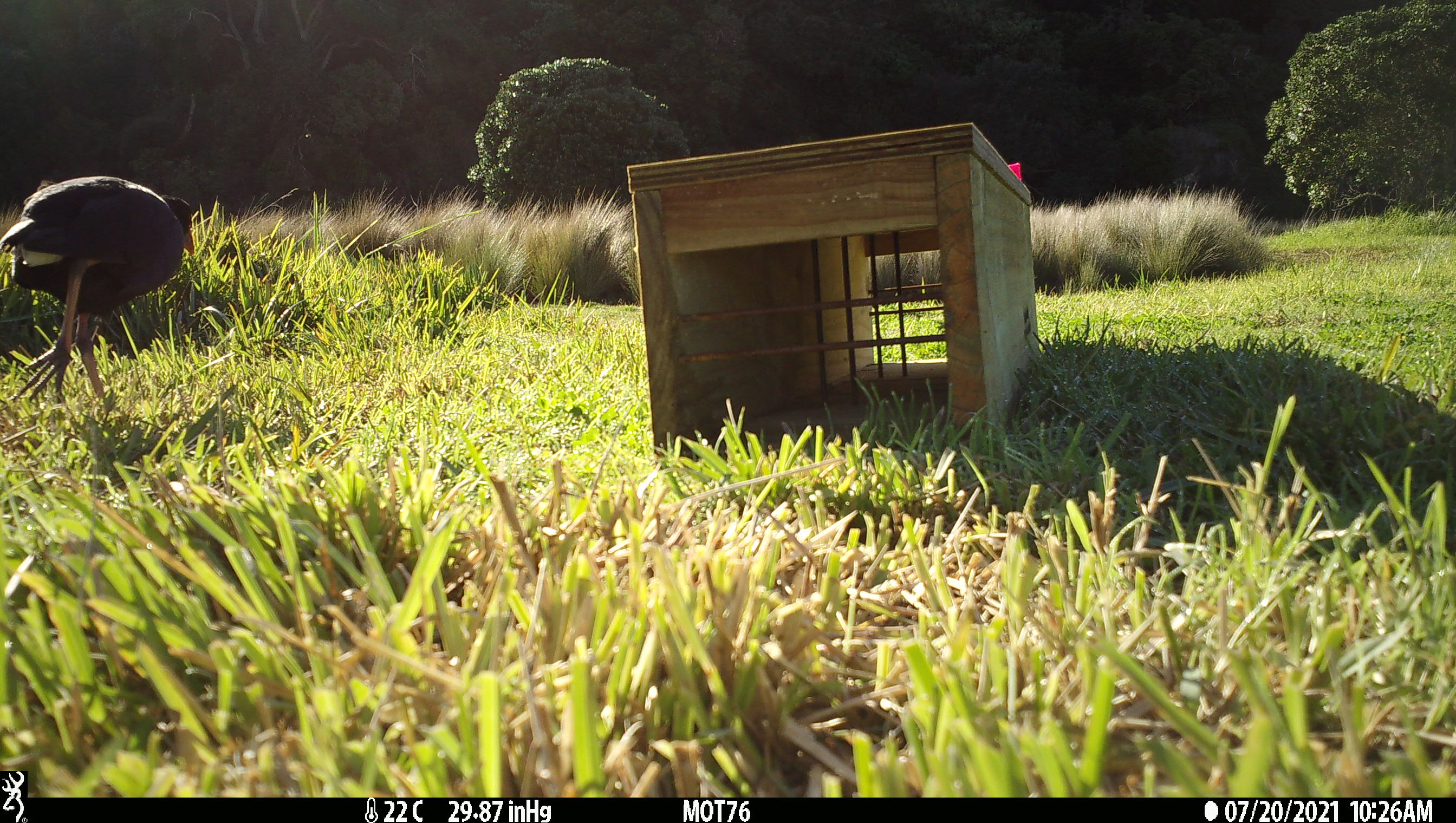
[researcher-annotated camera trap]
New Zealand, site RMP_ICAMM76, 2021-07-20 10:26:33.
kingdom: Animalia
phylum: Chordata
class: Aves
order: Gruiformes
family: Rallidae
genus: Porphyrio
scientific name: Porphyrio melanotus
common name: australasian swamphen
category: pukeko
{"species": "pukeko (australasian swamphen) (Porphyrio melanotus)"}